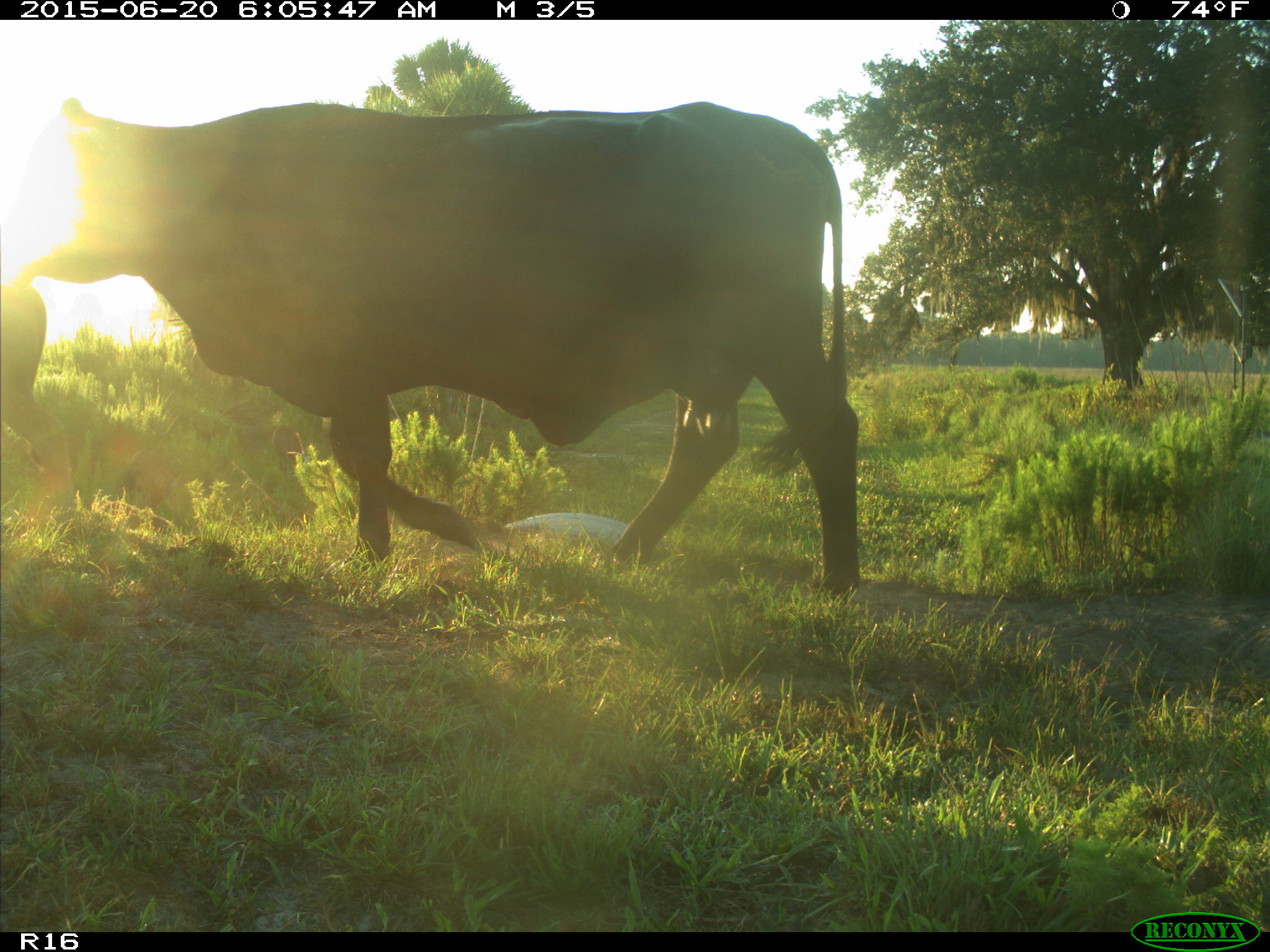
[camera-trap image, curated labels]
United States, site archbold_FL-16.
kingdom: Animalia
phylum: Chordata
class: Mammalia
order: Artiodactyla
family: Suidae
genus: Sus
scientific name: Sus scrofa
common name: wild boar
Sus scrofa (wild boar).